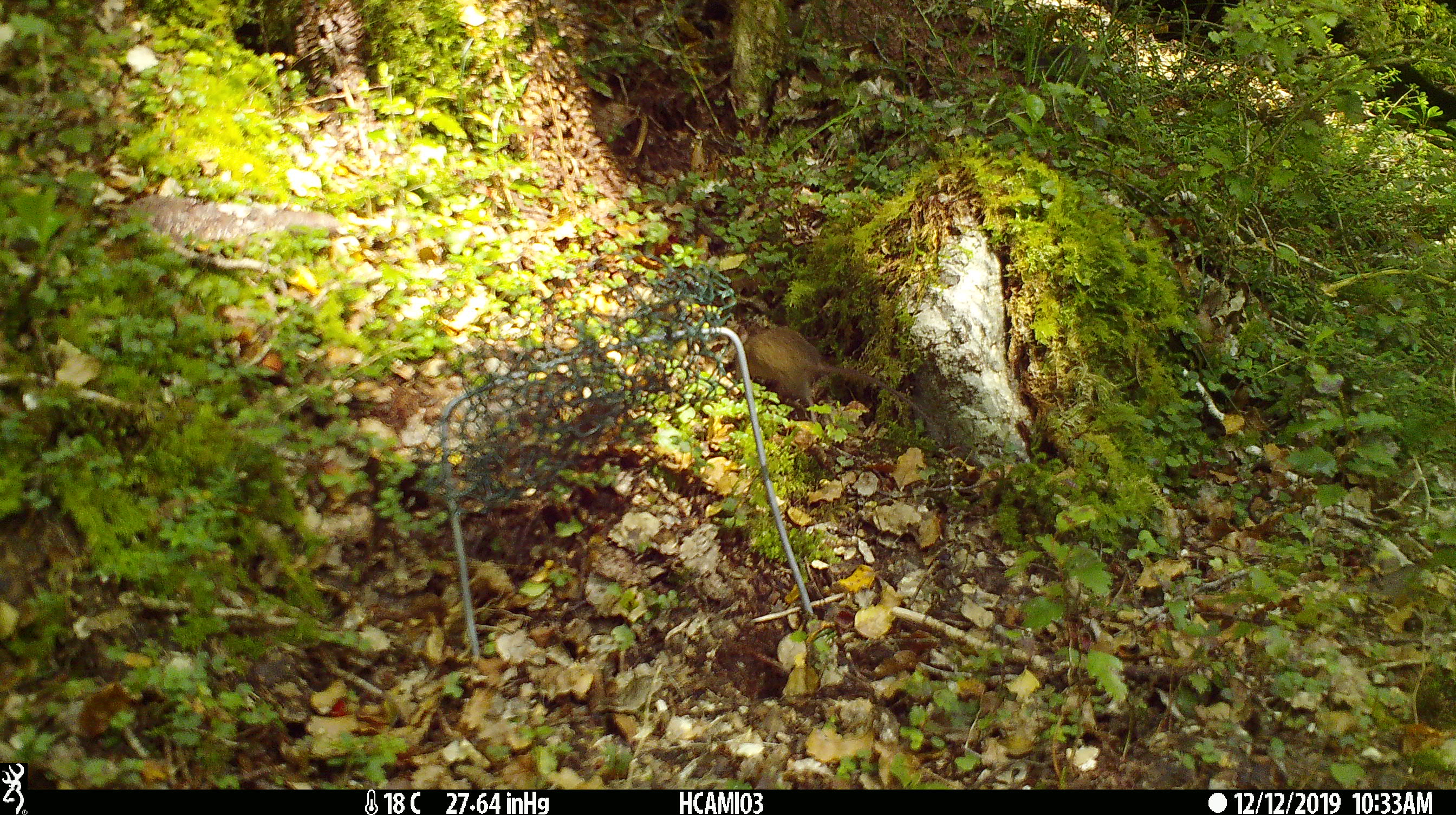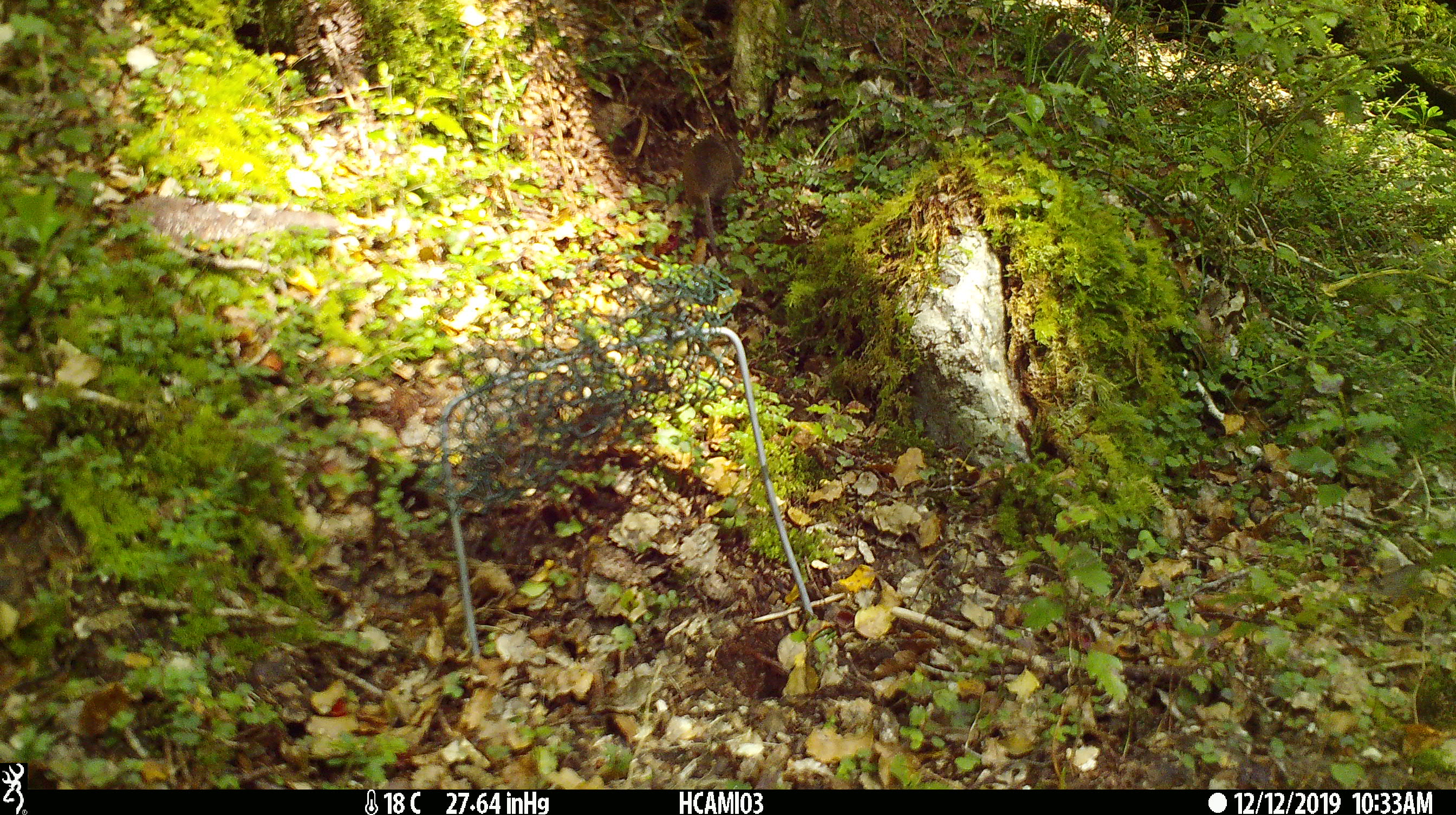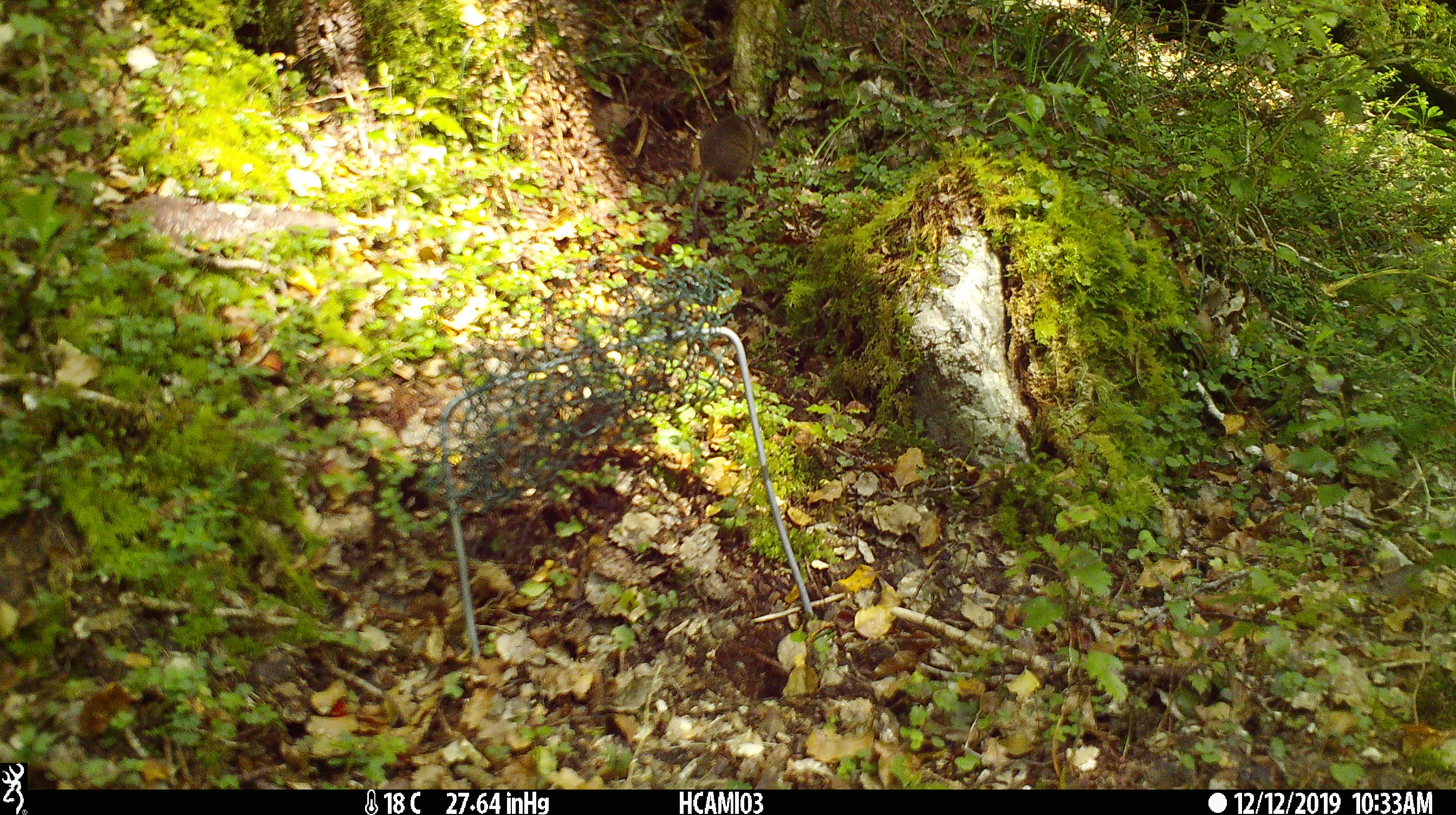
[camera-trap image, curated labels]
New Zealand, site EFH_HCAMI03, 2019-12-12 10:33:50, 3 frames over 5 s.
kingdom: Animalia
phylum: Chordata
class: Mammalia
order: Rodentia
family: Muridae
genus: Mus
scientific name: Mus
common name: mouse